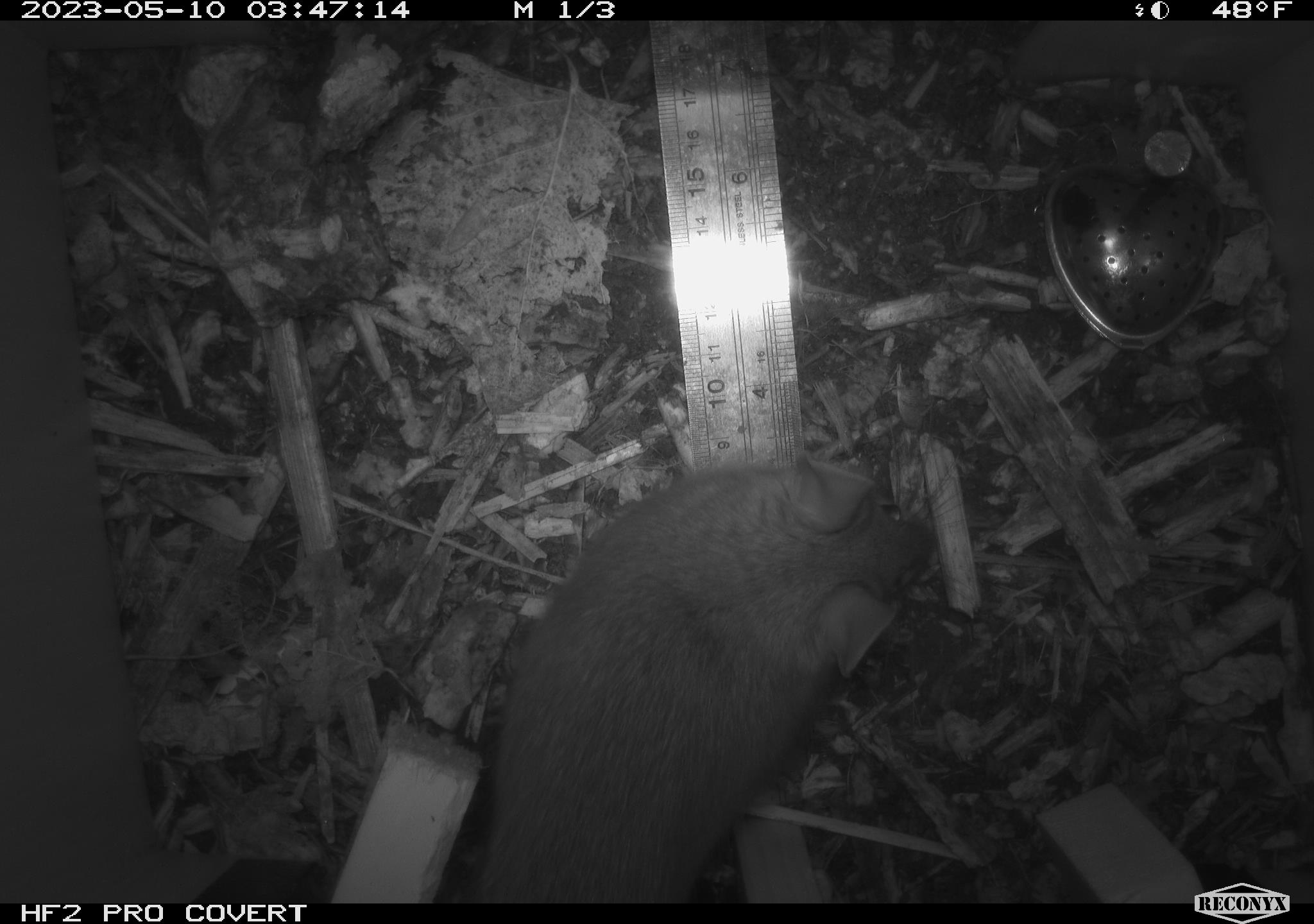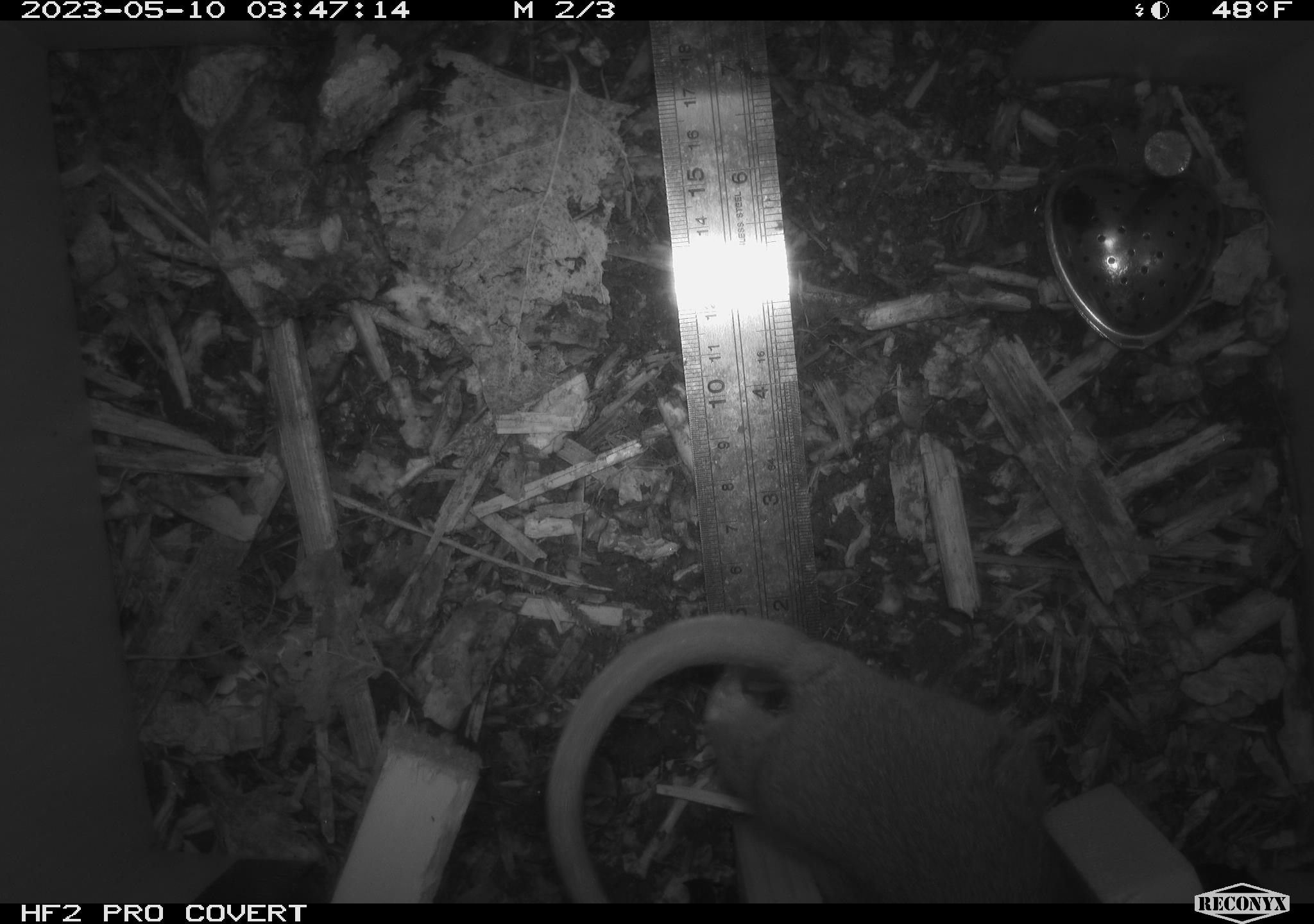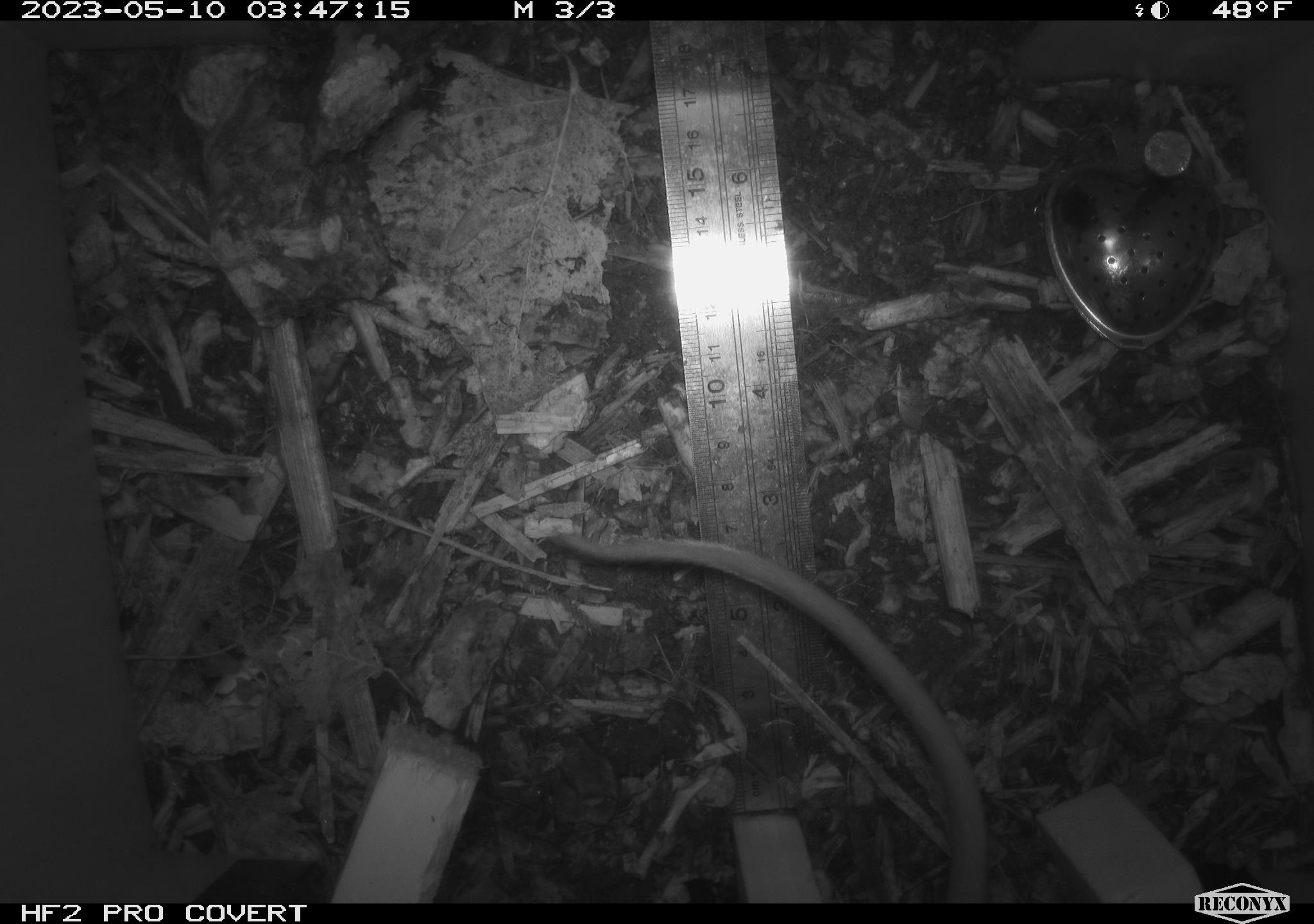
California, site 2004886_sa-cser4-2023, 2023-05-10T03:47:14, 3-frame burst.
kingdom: Animalia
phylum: Chordata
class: Mammalia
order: Rodentia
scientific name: Rodentia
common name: mouse species